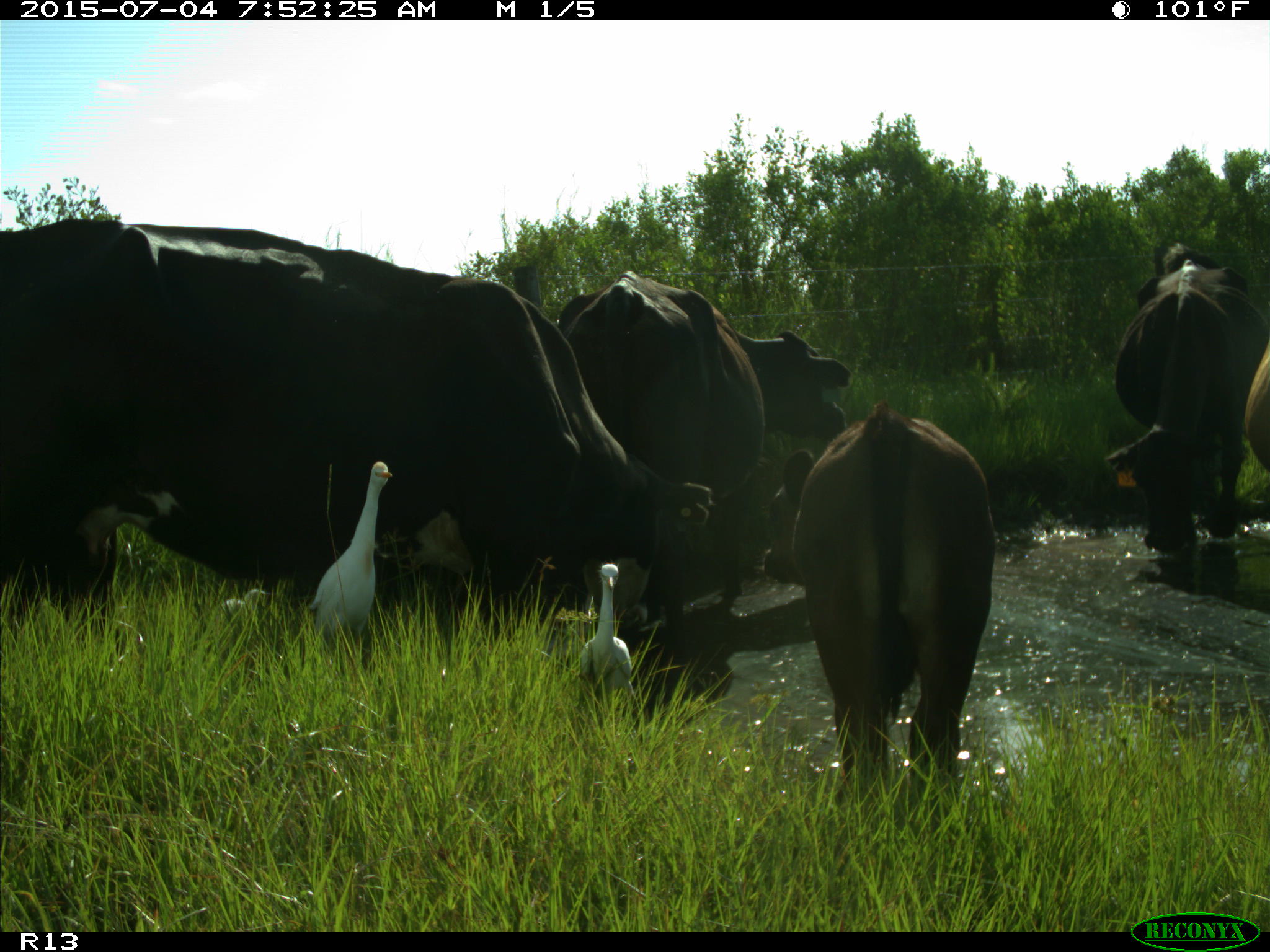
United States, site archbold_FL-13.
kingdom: Animalia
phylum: Chordata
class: Mammalia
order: Artiodactyla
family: Bovidae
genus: Bos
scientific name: Bos taurus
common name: domestic cow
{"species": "Bos taurus (domestic cow)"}